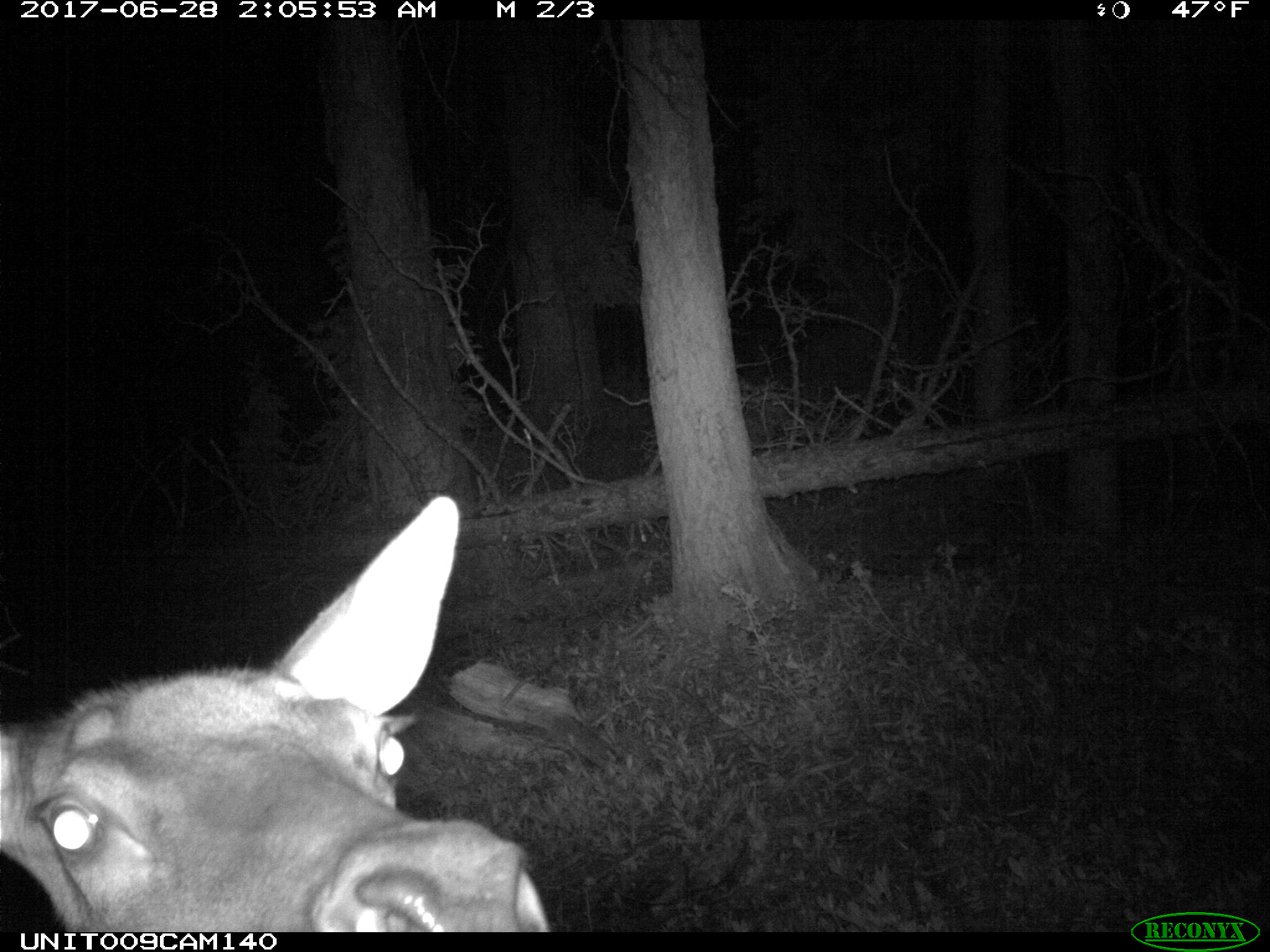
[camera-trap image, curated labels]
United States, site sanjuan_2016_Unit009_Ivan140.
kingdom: Animalia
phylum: Chordata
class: Mammalia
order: Artiodactyla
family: Cervidae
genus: Cervus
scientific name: Cervus elaphus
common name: red deer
Cervus elaphus (red deer).